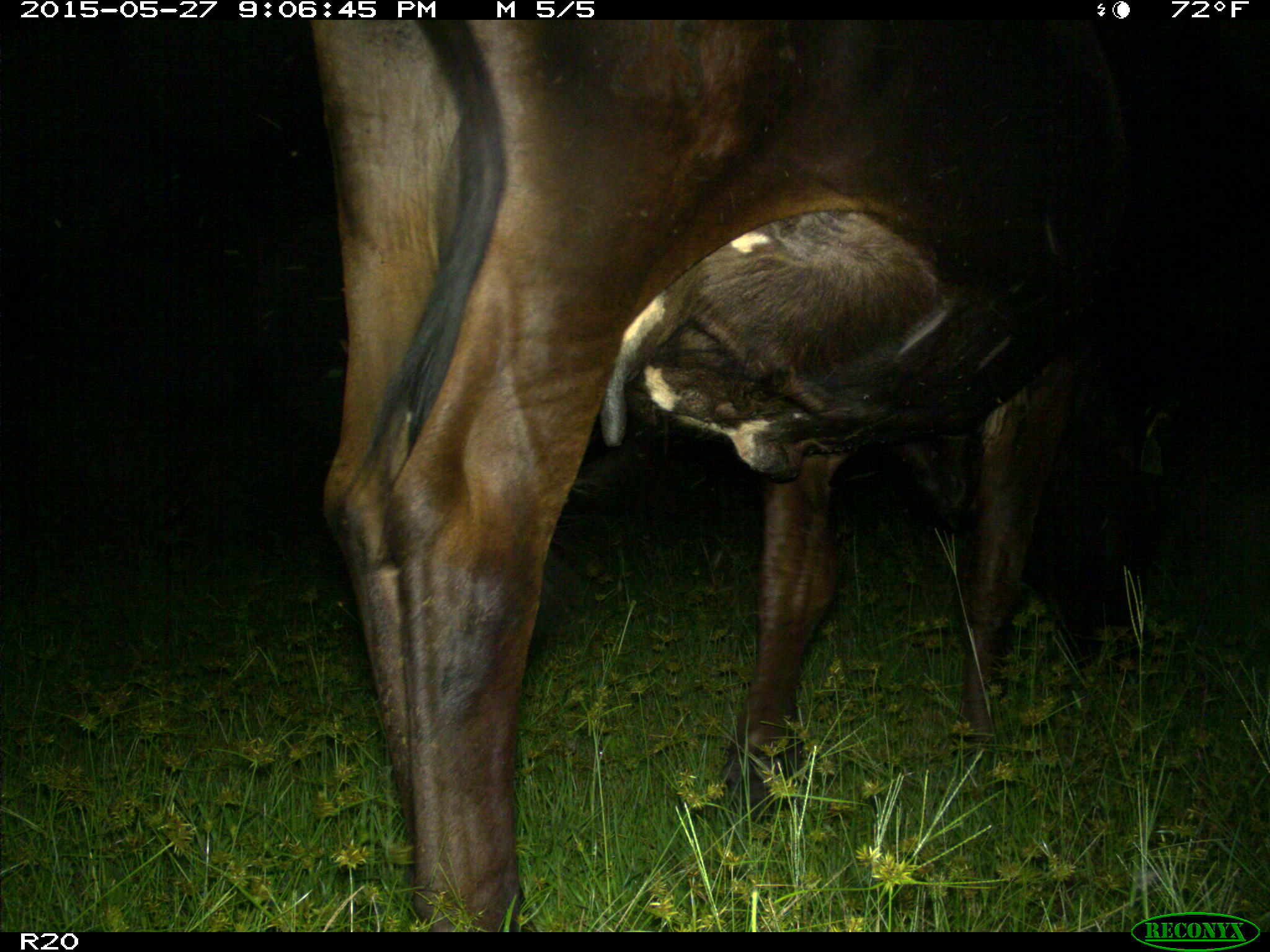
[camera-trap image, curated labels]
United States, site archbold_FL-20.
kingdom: Animalia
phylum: Chordata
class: Mammalia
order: Artiodactyla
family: Bovidae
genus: Bos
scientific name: Bos taurus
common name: domestic cow